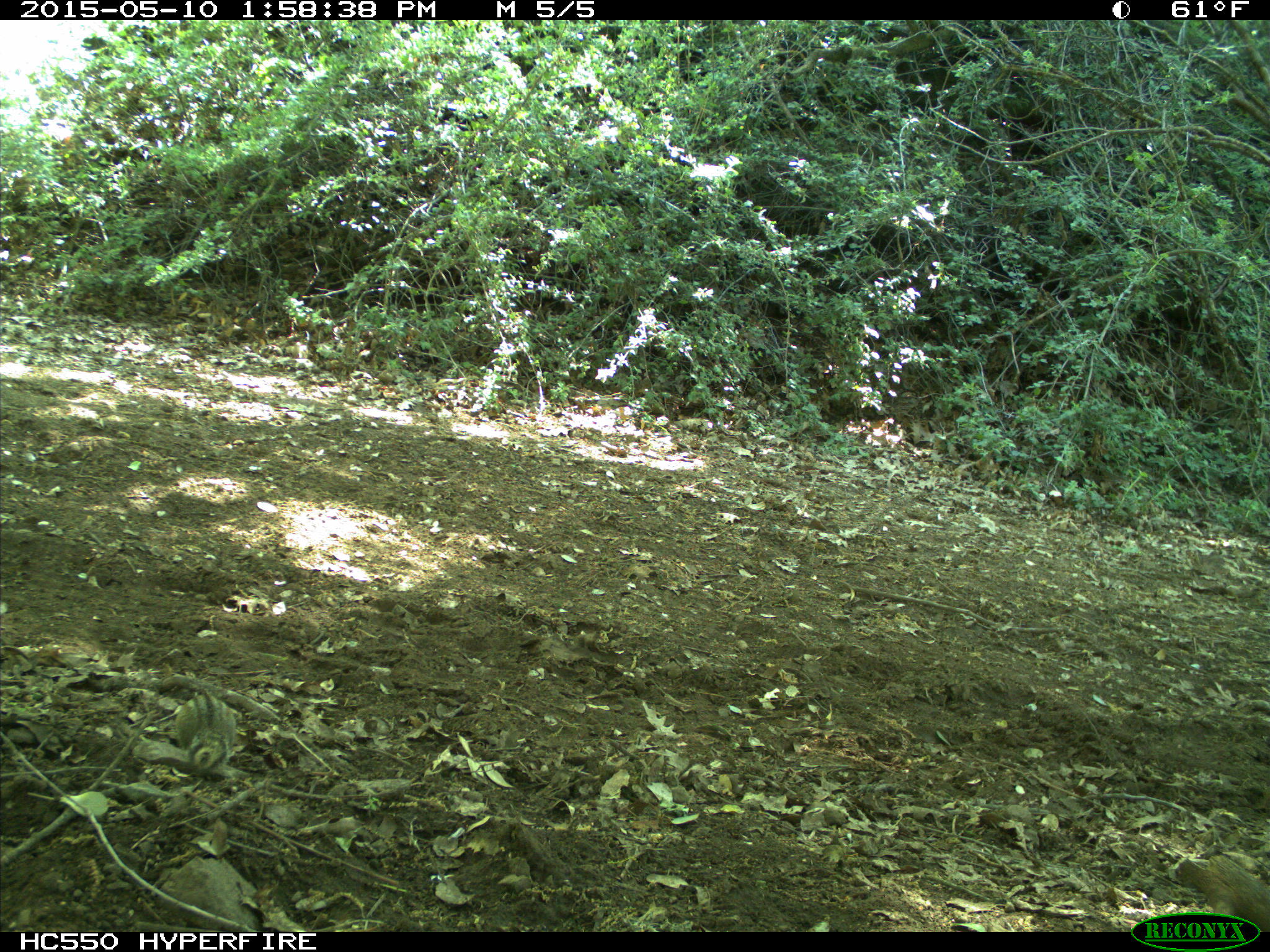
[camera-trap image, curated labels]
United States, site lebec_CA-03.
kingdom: Animalia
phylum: Chordata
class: Mammalia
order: Rodentia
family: Sciuridae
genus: Tamias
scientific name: Tamias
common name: chipmunk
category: unidentified chipmunk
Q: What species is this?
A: Unidentified chipmunk (chipmunk) (Tamias).